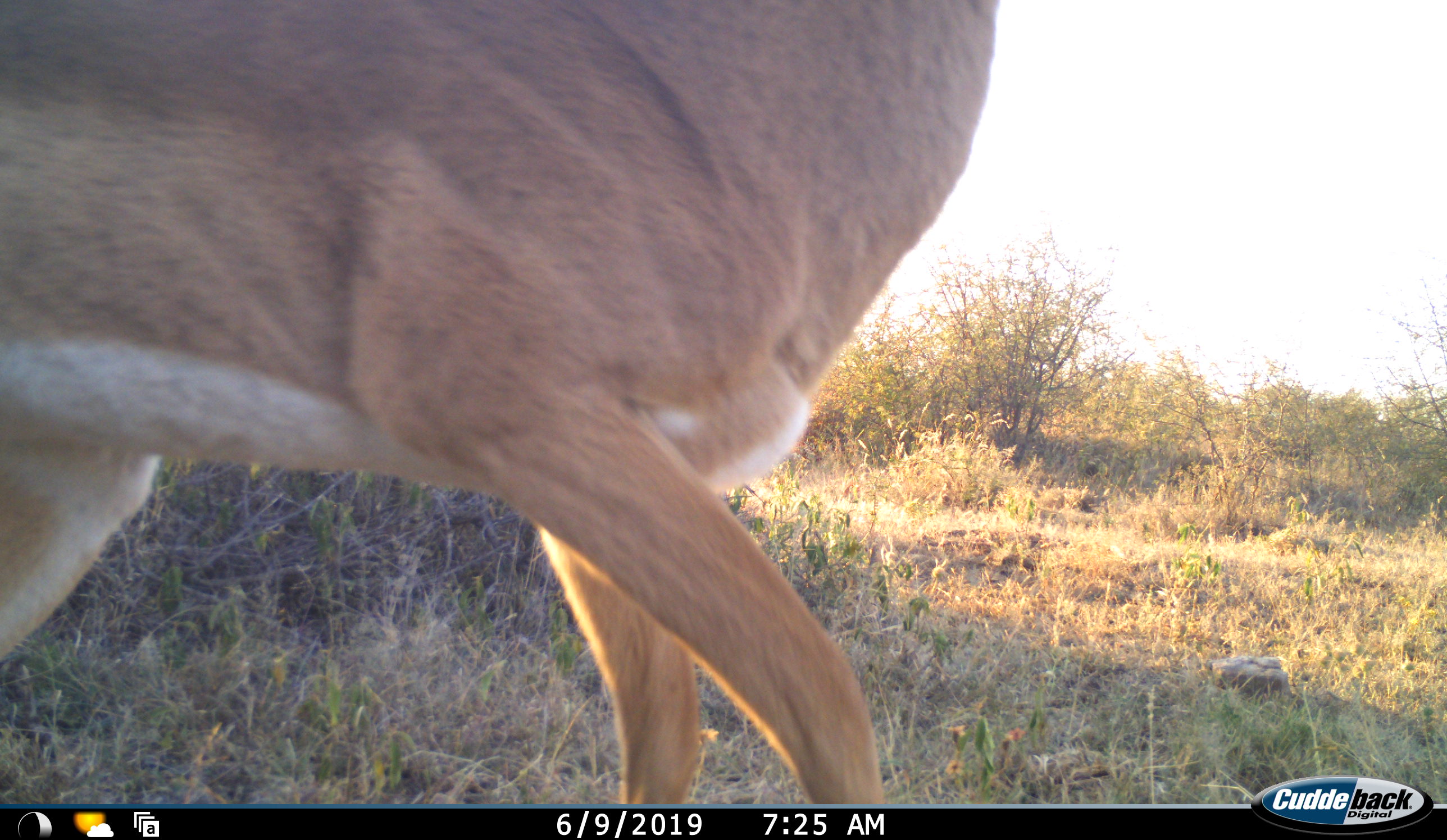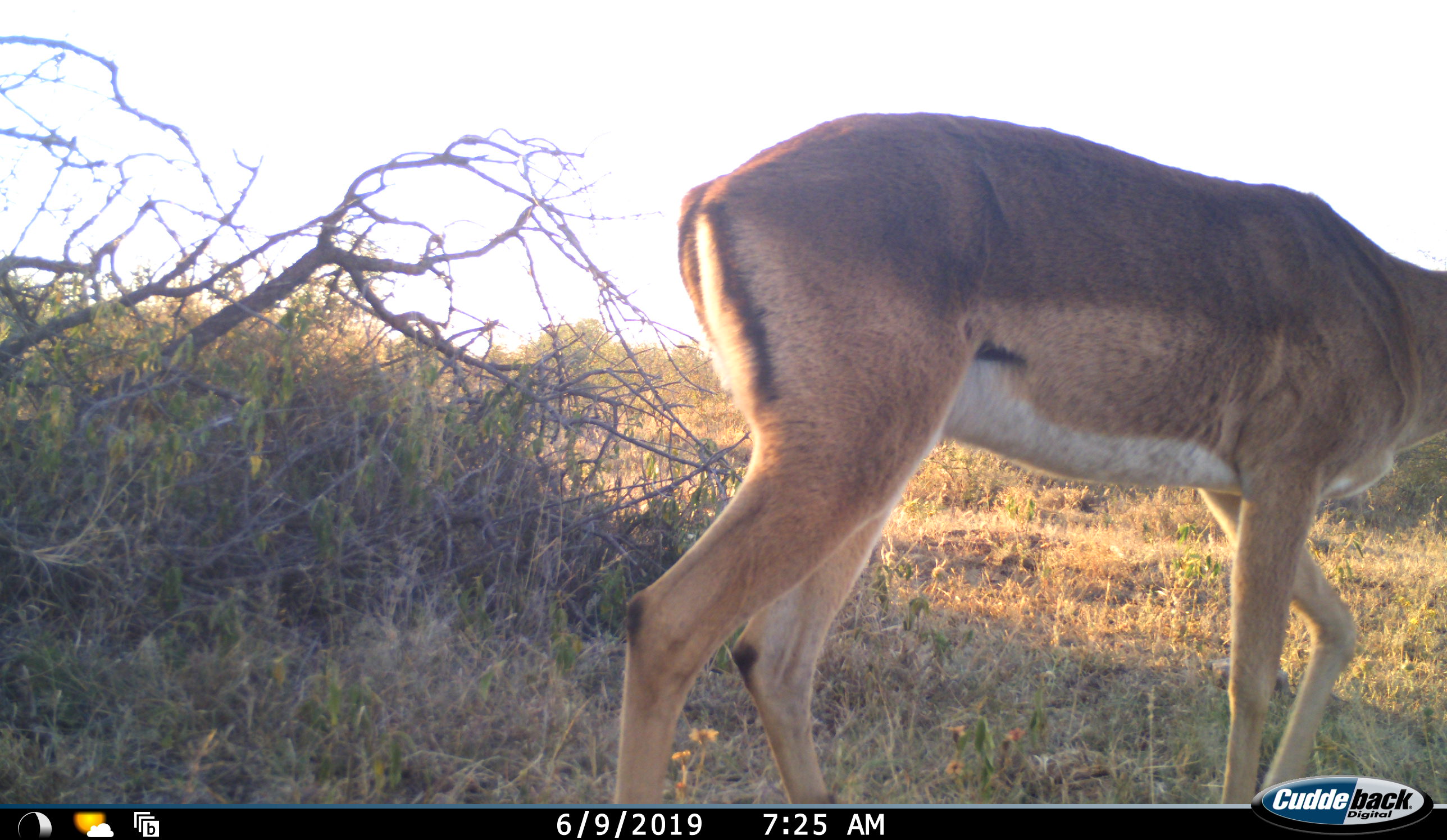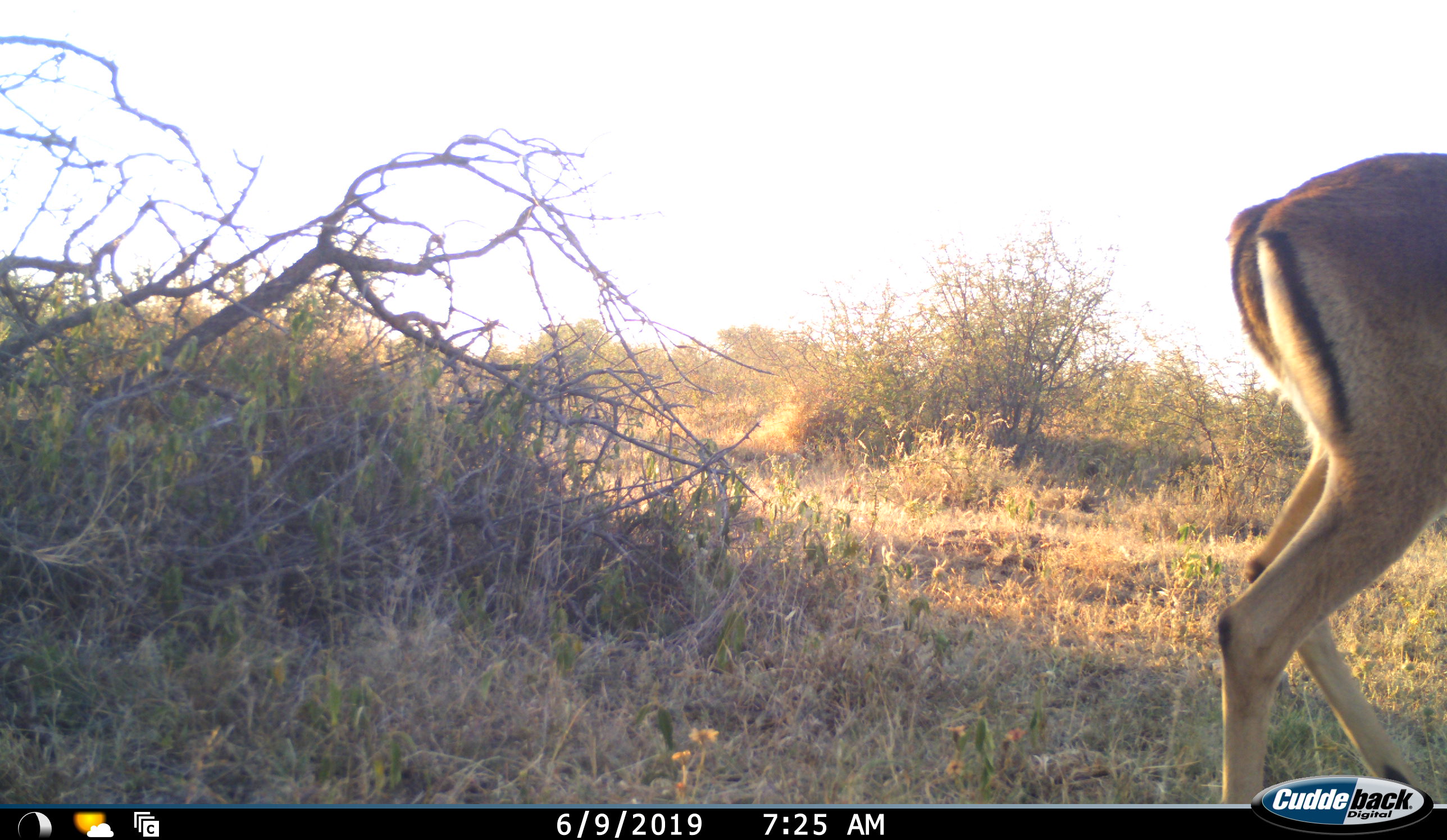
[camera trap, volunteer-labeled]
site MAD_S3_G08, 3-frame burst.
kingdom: Animalia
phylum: Chordata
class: Mammalia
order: Artiodactyla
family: Bovidae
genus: Aepyceros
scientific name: Aepyceros melampus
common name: impala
Impala (Aepyceros melampus), count 1. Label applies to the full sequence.